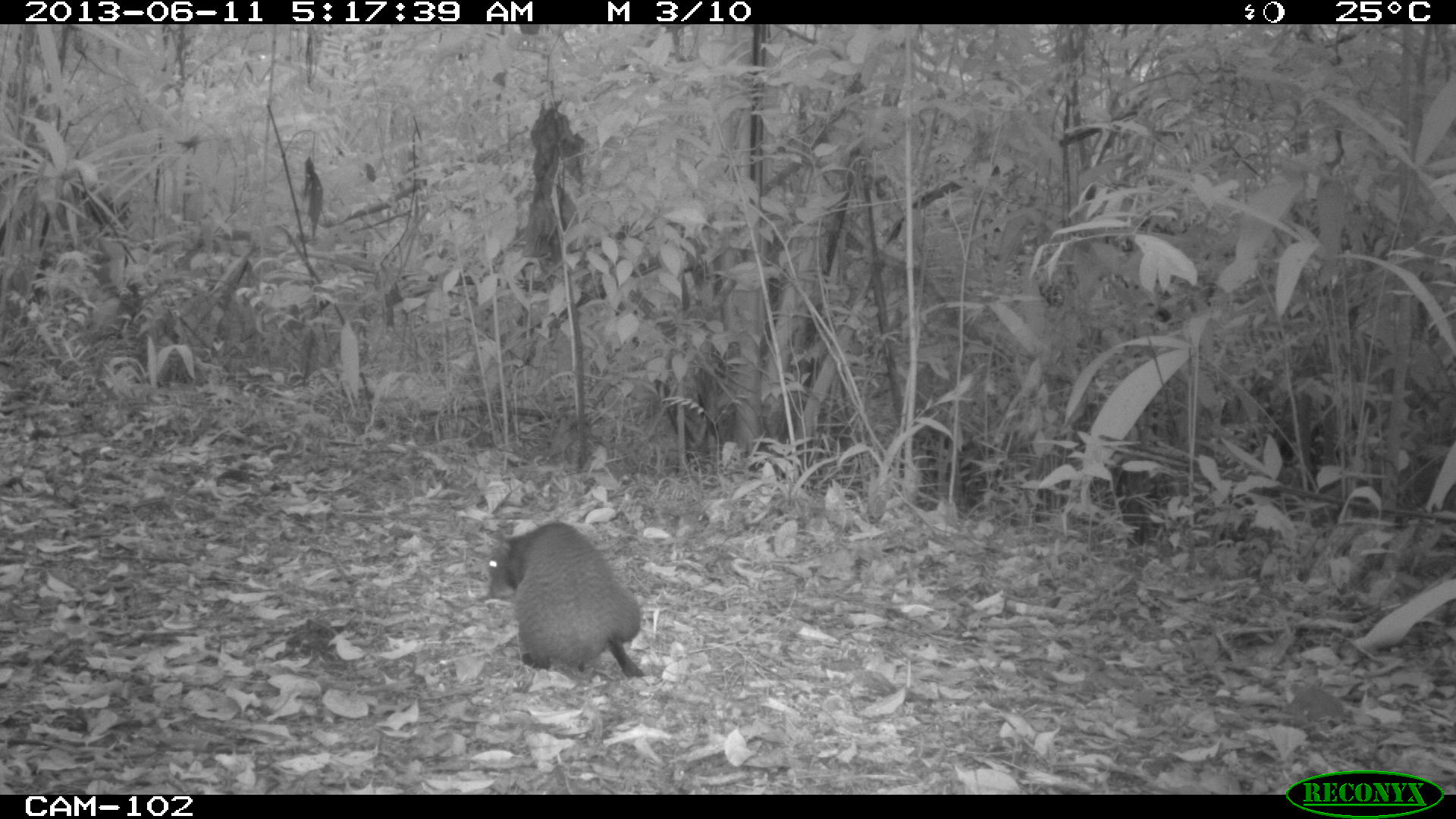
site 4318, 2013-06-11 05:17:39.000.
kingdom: Animalia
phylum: Chordata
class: Mammalia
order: Rodentia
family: Dasyproctidae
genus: Dasyprocta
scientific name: Dasyprocta punctata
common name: central american agouti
Dasyprocta punctata (central american agouti), count 1.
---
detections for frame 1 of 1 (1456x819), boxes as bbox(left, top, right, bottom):
dasyprocta punctata: bbox(485, 519, 645, 678)